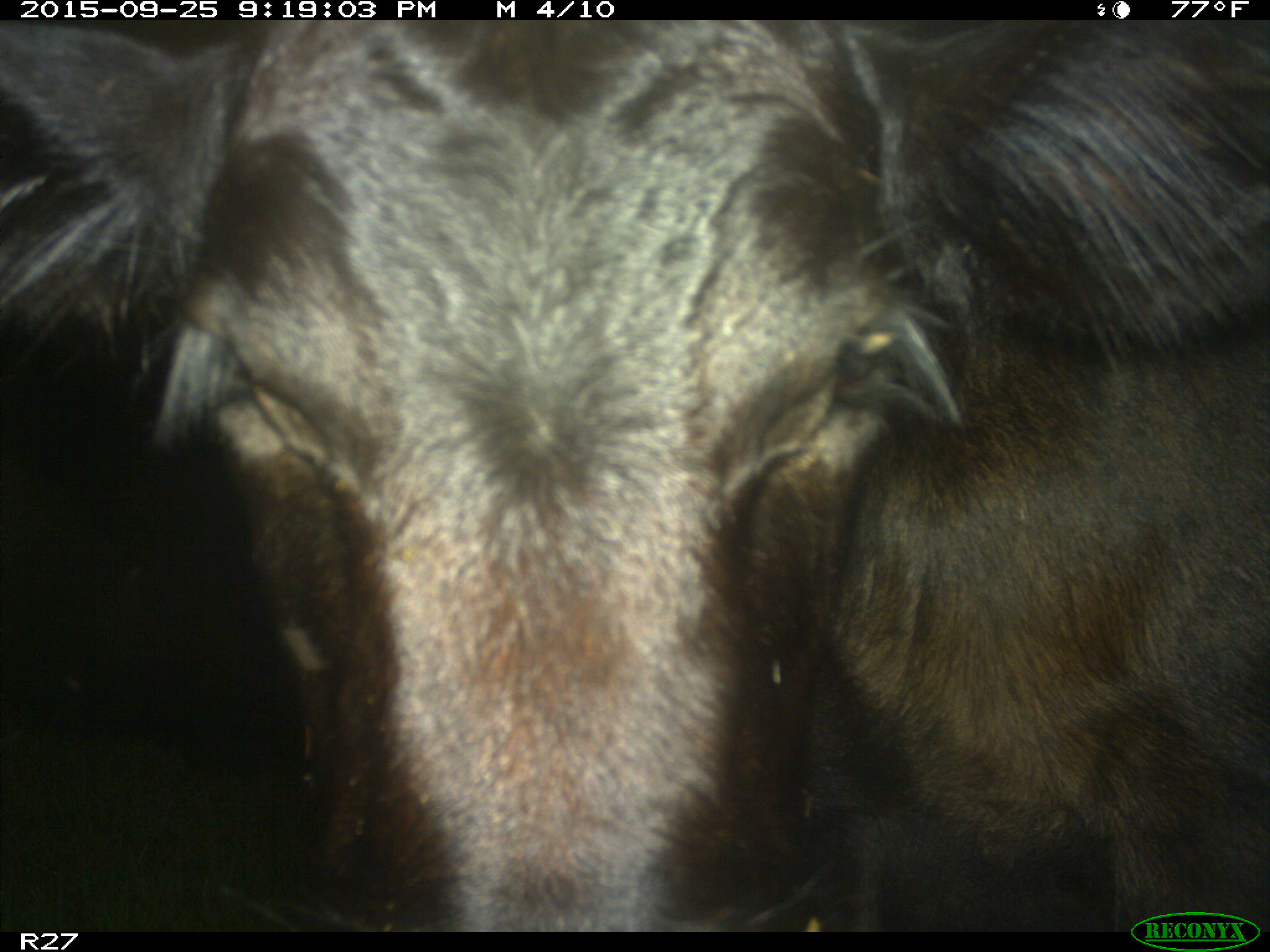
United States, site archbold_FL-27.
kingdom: Animalia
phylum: Chordata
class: Mammalia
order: Artiodactyla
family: Bovidae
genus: Bos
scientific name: Bos taurus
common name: domestic cow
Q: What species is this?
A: Bos taurus (domestic cow).